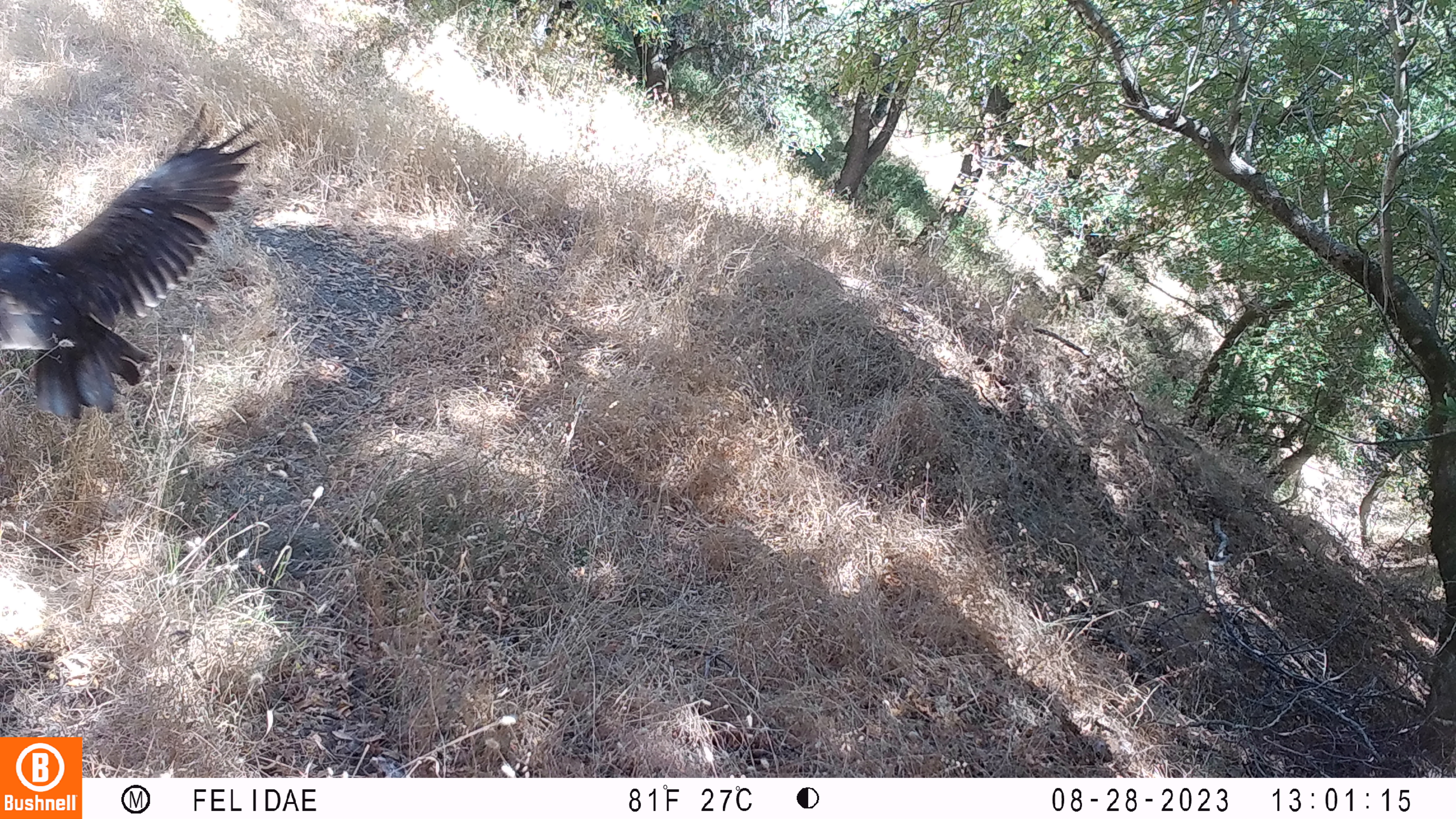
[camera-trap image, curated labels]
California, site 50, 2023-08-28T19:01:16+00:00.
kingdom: Animalia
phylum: Chordata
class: Aves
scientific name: Aves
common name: bird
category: unknown bird